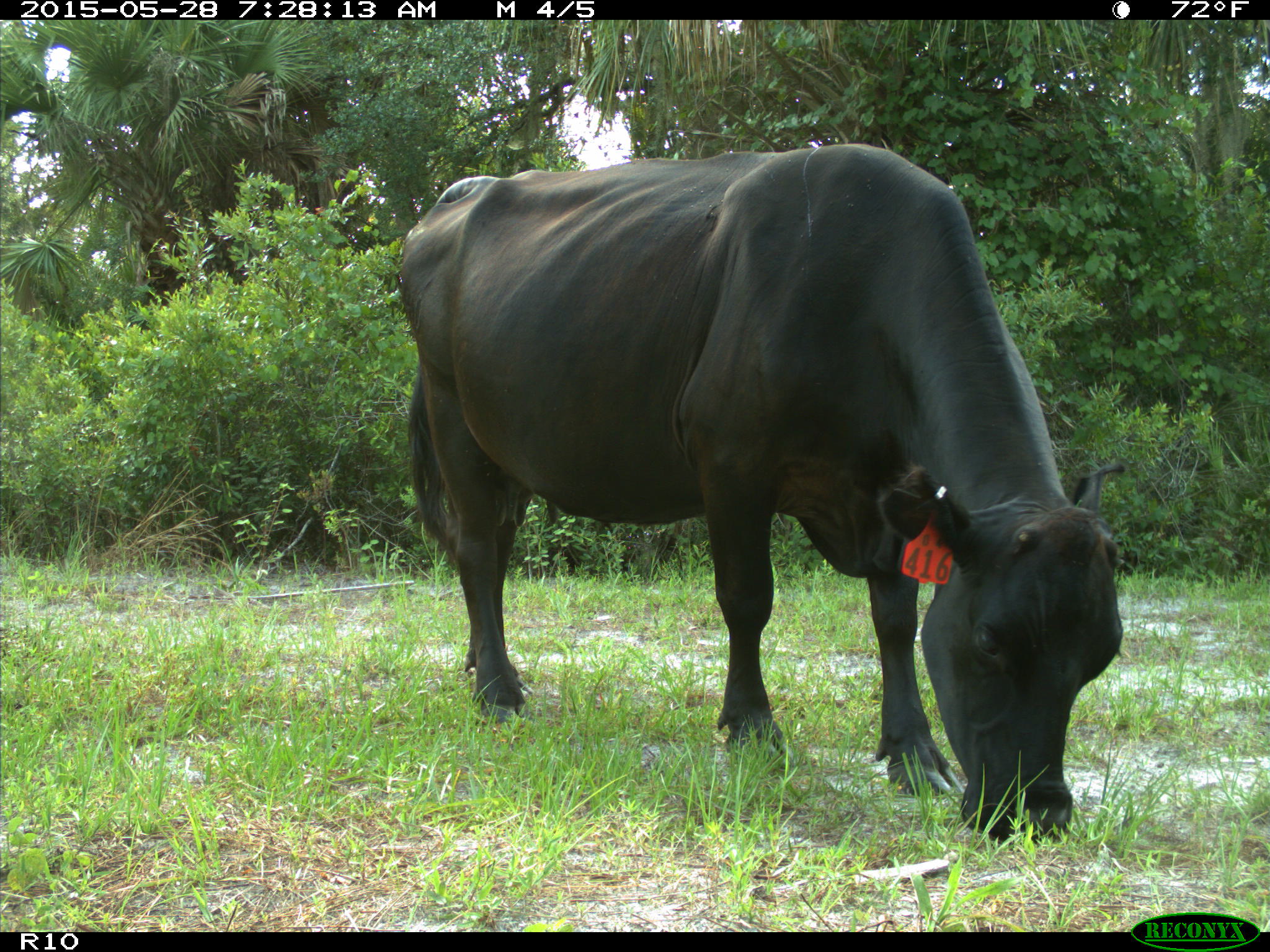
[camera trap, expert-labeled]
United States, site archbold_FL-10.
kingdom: Animalia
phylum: Chordata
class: Mammalia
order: Artiodactyla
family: Bovidae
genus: Bos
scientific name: Bos taurus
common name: domestic cow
Bos taurus (domestic cow).